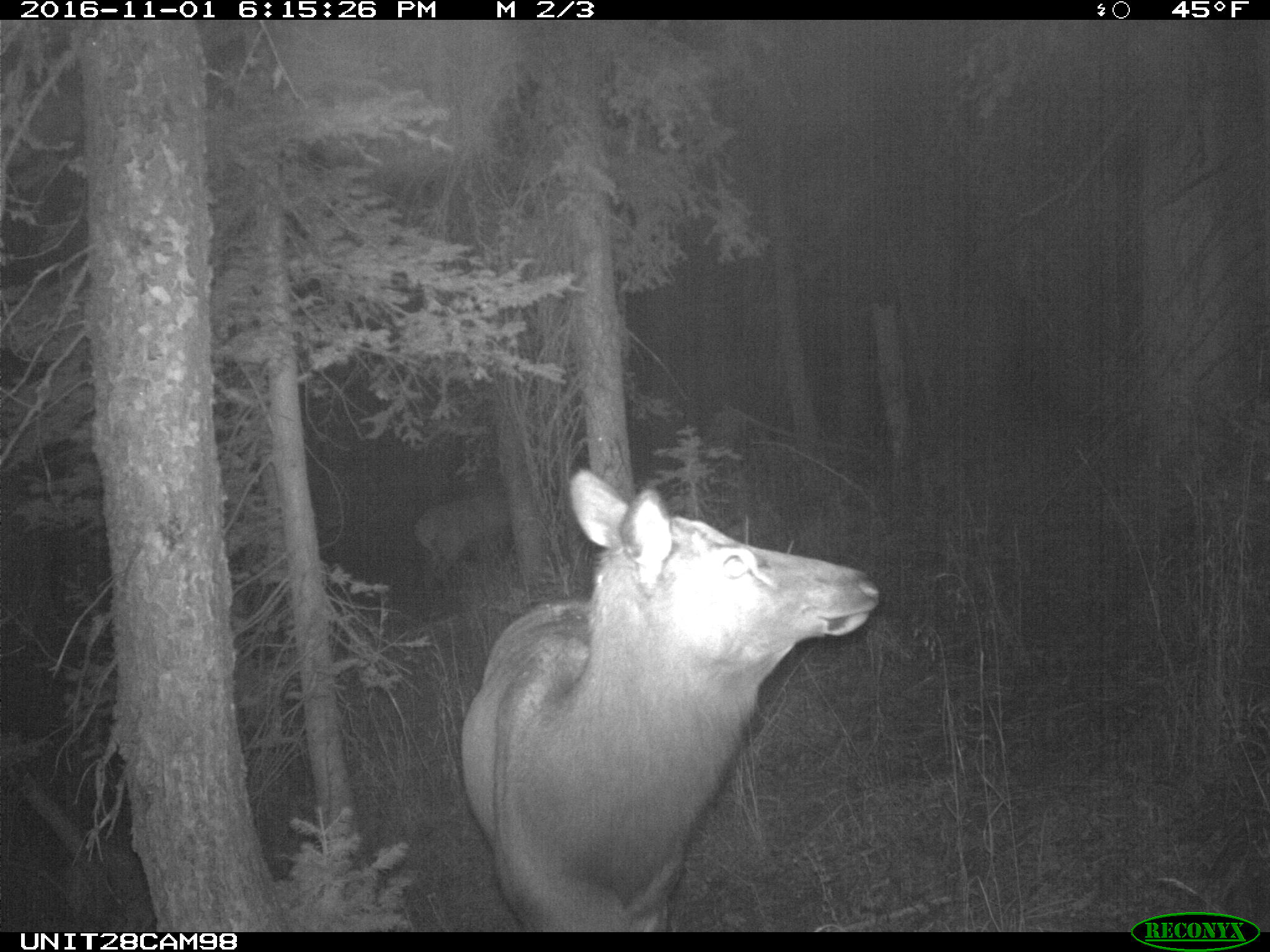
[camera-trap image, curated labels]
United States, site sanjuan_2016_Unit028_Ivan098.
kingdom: Animalia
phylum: Chordata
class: Mammalia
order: Artiodactyla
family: Cervidae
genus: Cervus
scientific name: Cervus elaphus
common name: red deer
Cervus elaphus (red deer).